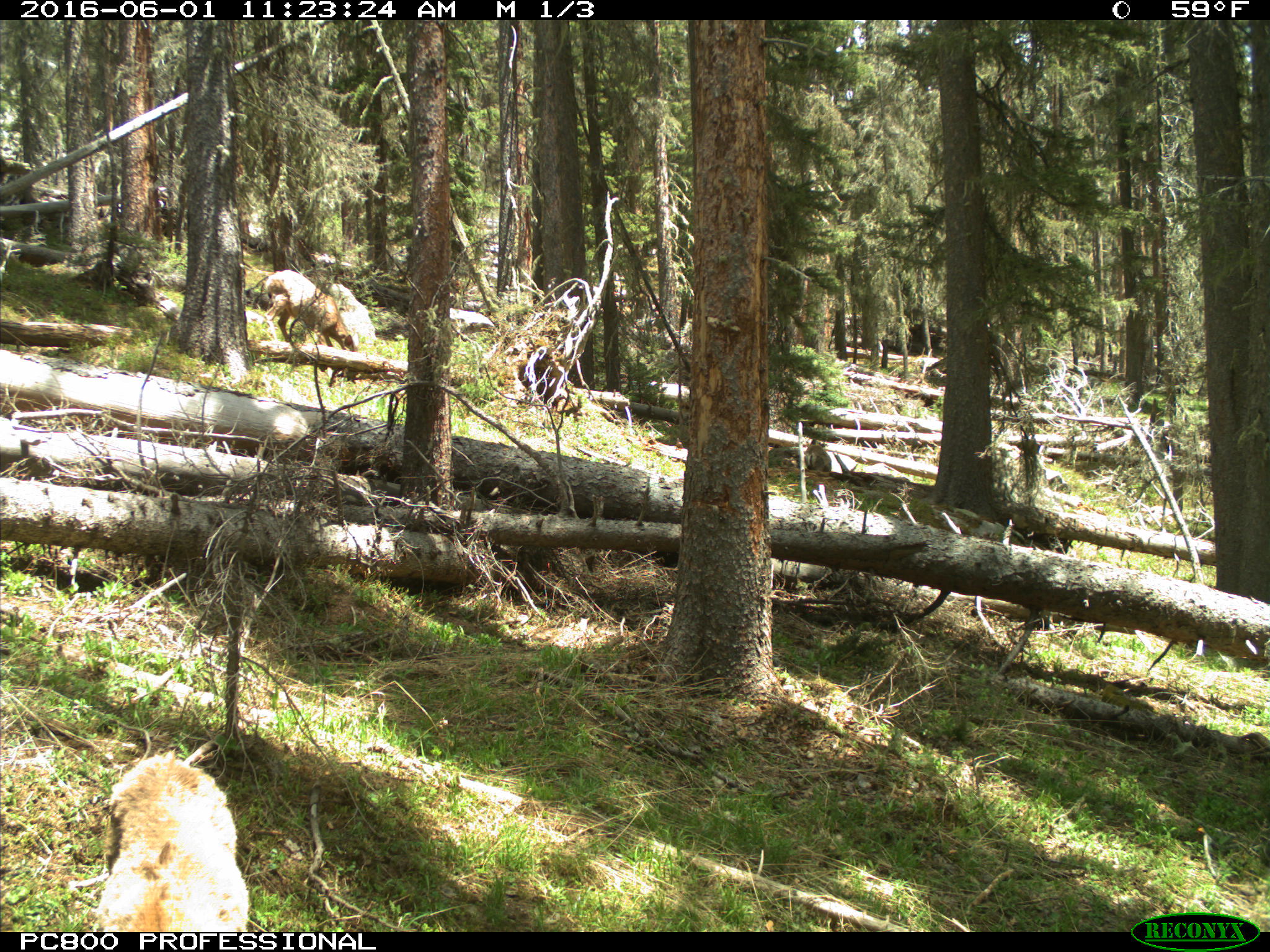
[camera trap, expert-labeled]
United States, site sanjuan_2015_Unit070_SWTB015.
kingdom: Animalia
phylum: Chordata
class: Mammalia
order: Artiodactyla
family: Cervidae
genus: Odocoileus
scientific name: Odocoileus hemionus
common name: mule deer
Odocoileus hemionus (mule deer).